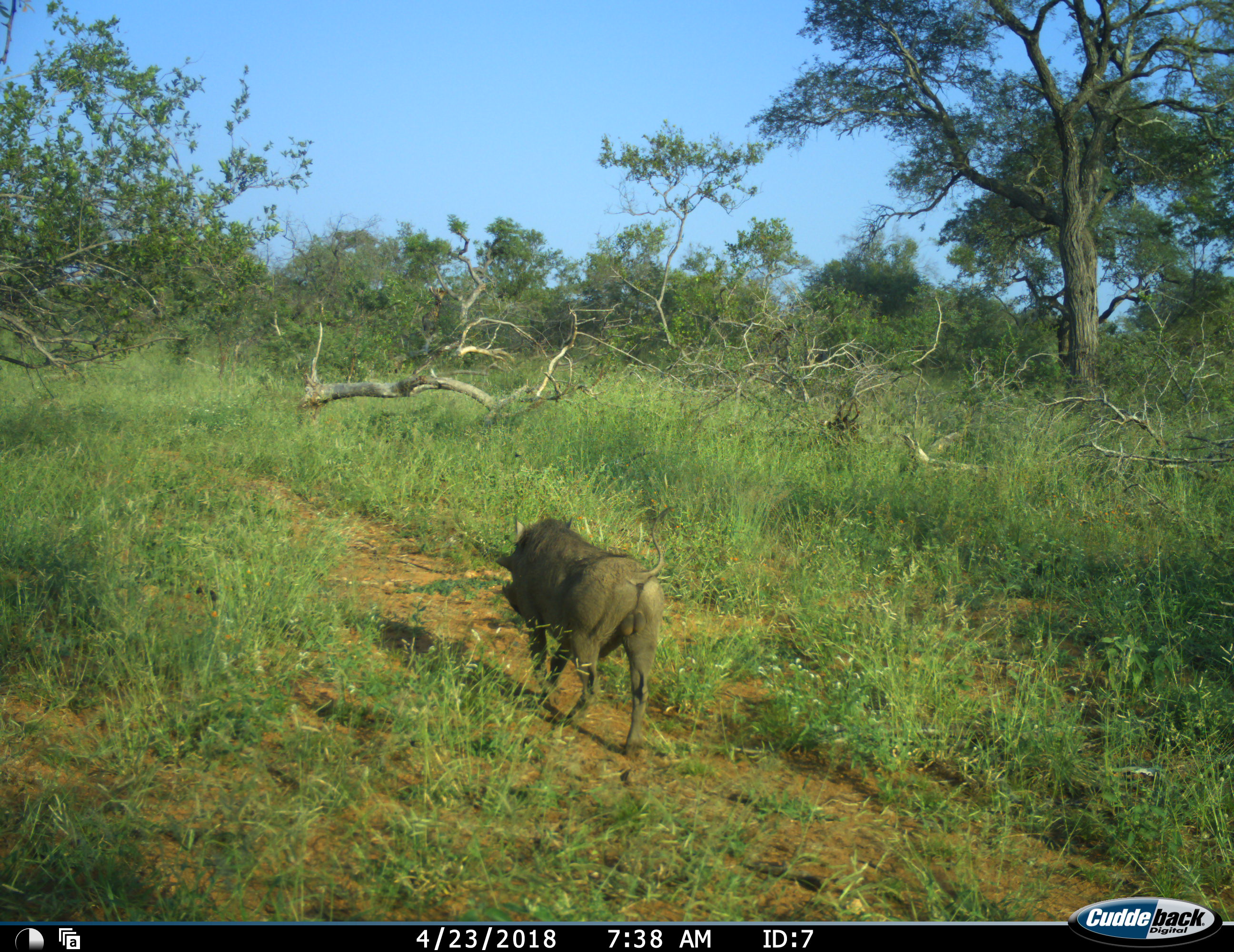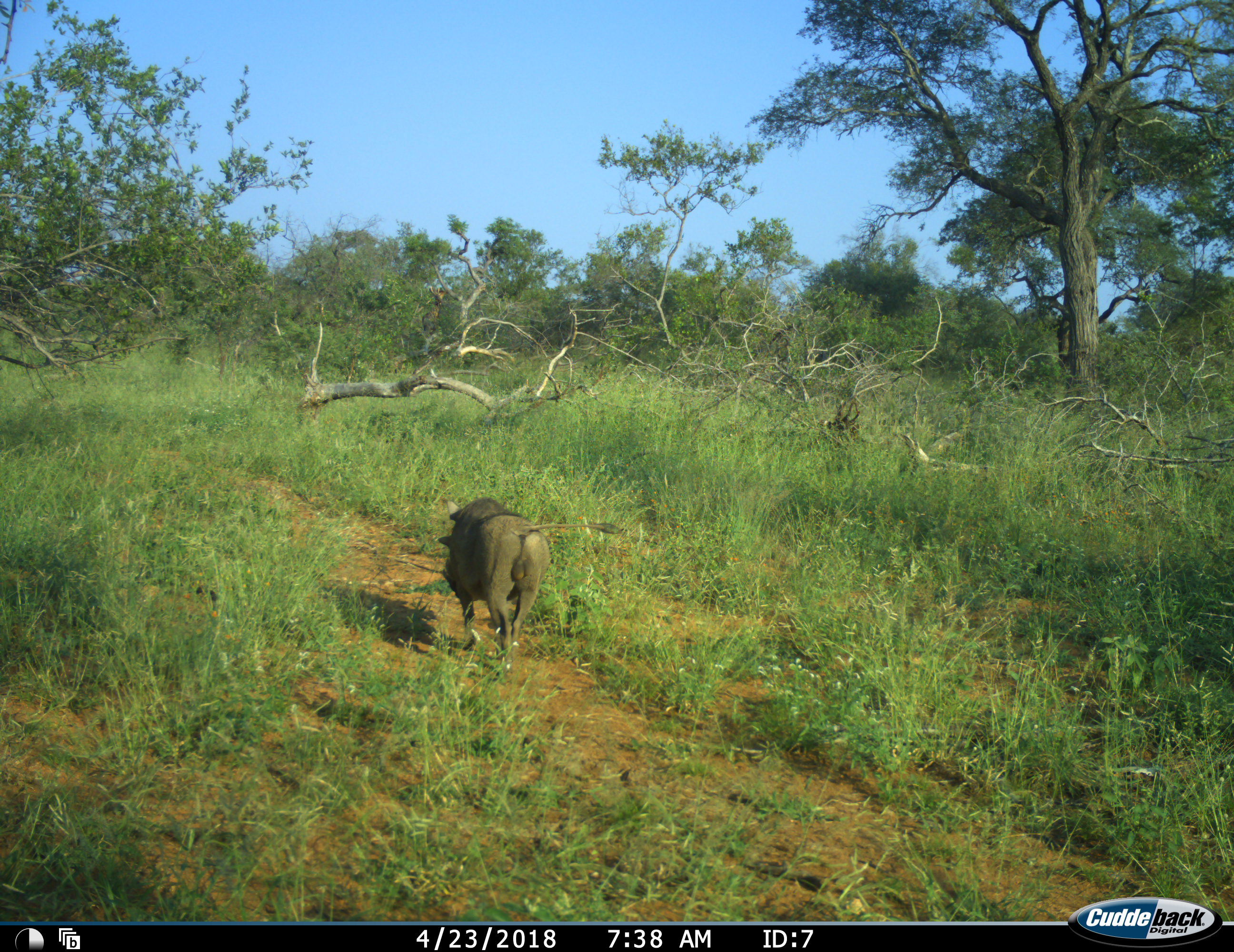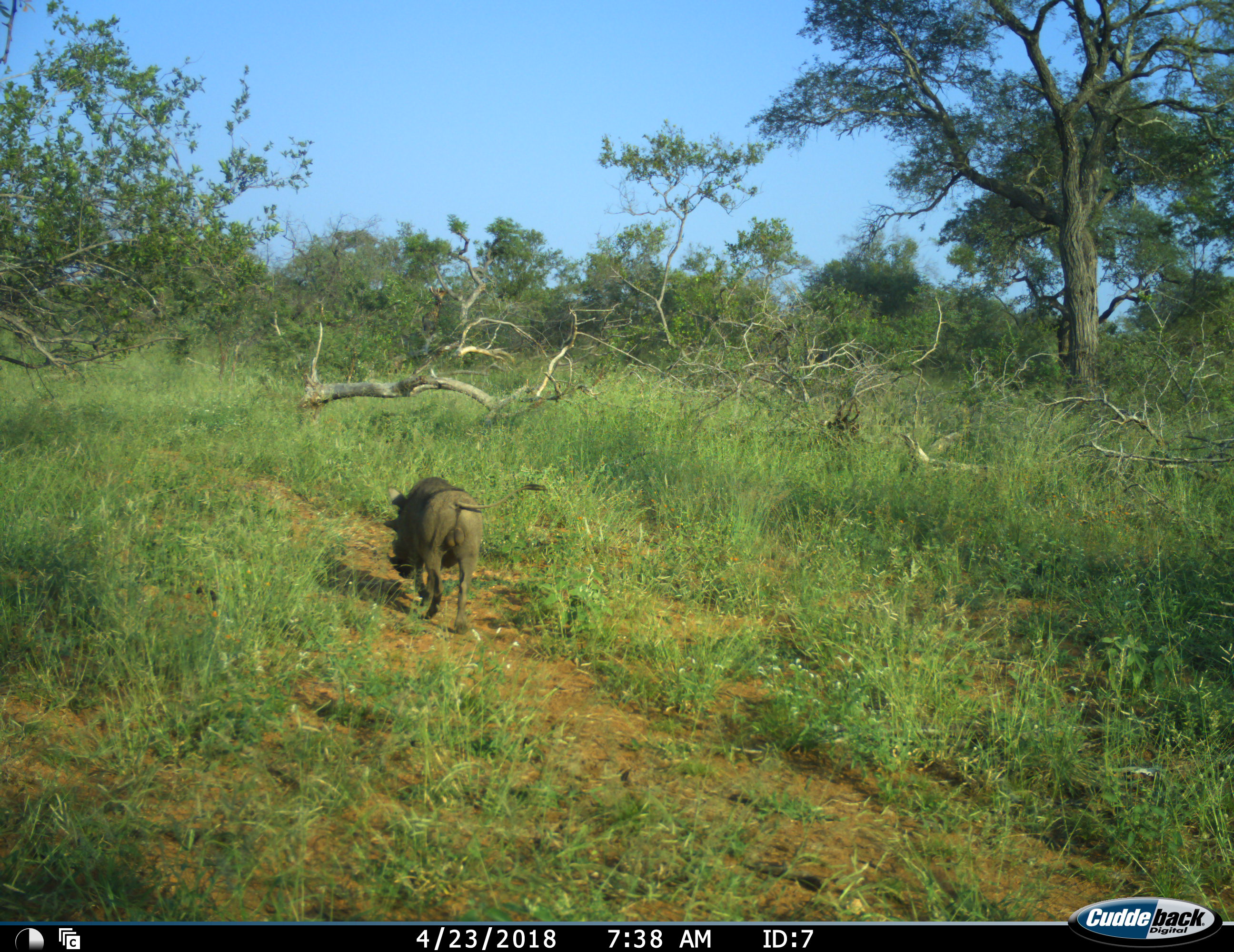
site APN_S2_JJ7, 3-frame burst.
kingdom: Animalia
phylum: Chordata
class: Mammalia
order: Artiodactyla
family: Suidae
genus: Phacochoerus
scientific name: Phacochoerus africanus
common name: warthog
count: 1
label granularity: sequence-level